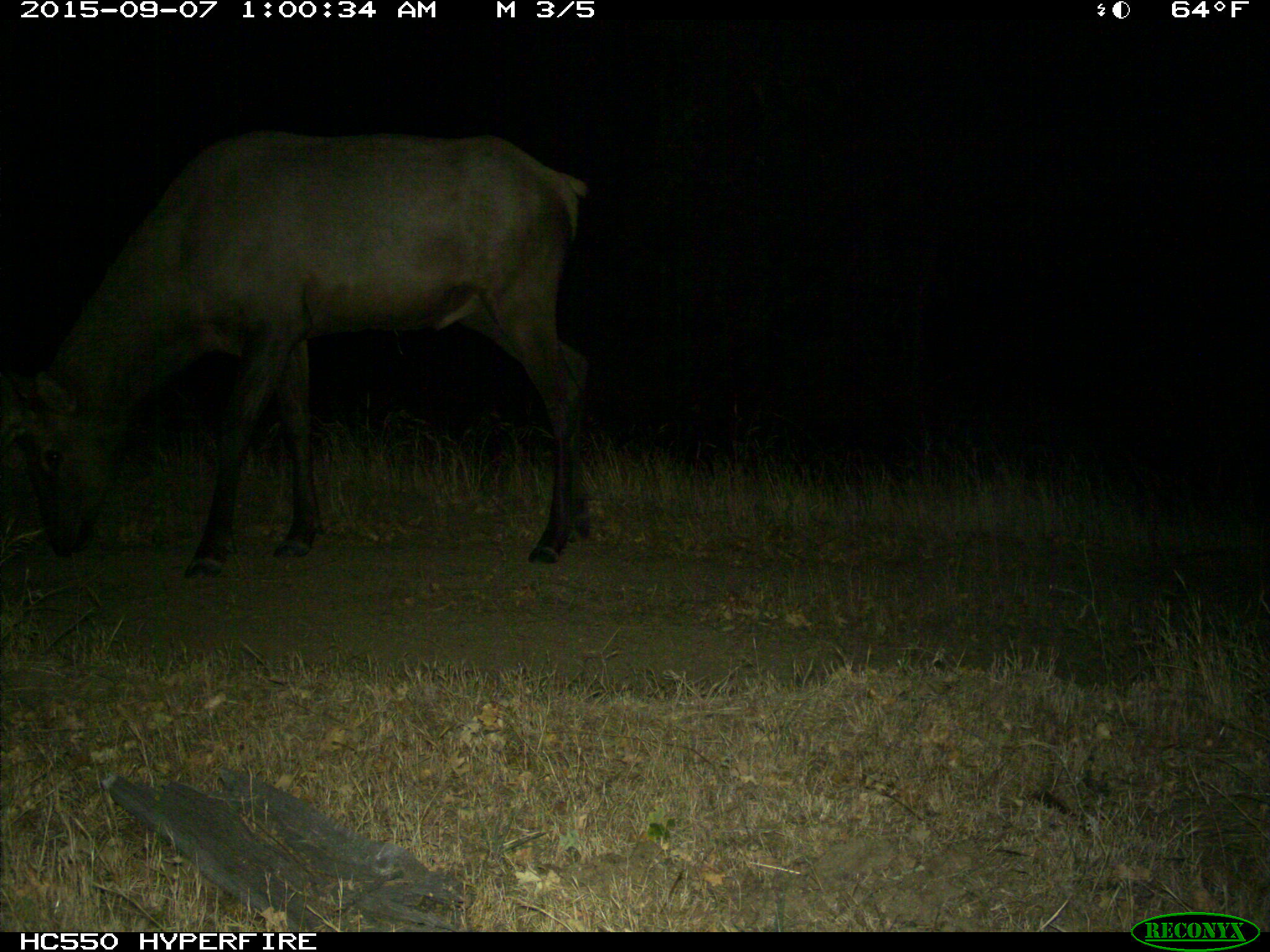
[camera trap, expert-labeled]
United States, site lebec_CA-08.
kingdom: Animalia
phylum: Chordata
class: Mammalia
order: Artiodactyla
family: Cervidae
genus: Cervus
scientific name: Cervus canadensis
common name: elk